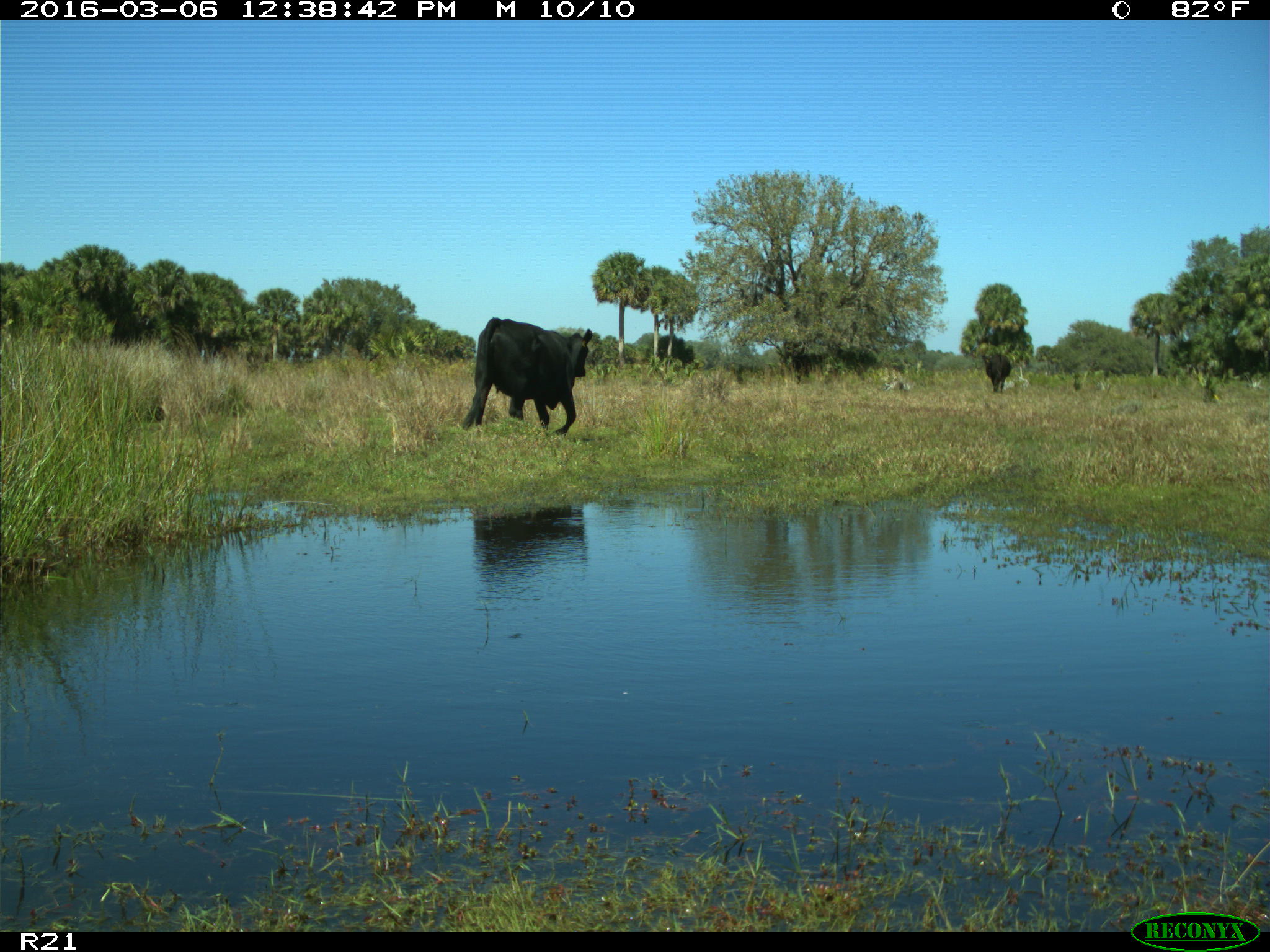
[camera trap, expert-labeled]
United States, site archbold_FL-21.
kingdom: Animalia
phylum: Chordata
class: Mammalia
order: Artiodactyla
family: Bovidae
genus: Bos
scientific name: Bos taurus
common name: domestic cow